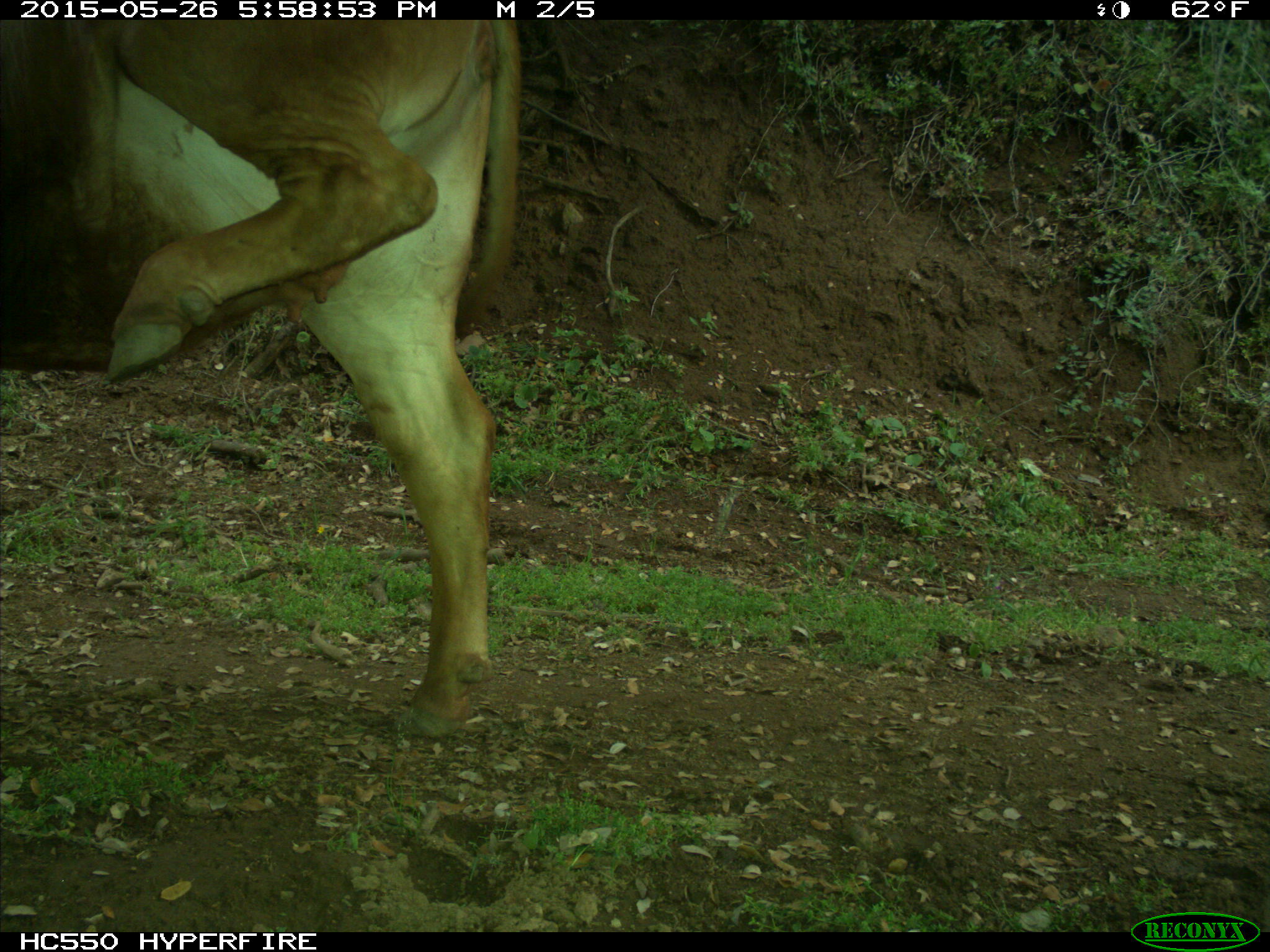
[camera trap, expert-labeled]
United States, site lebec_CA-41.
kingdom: Animalia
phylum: Chordata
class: Mammalia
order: Artiodactyla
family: Bovidae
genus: Bos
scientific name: Bos taurus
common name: domestic cow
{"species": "Bos taurus (domestic cow)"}